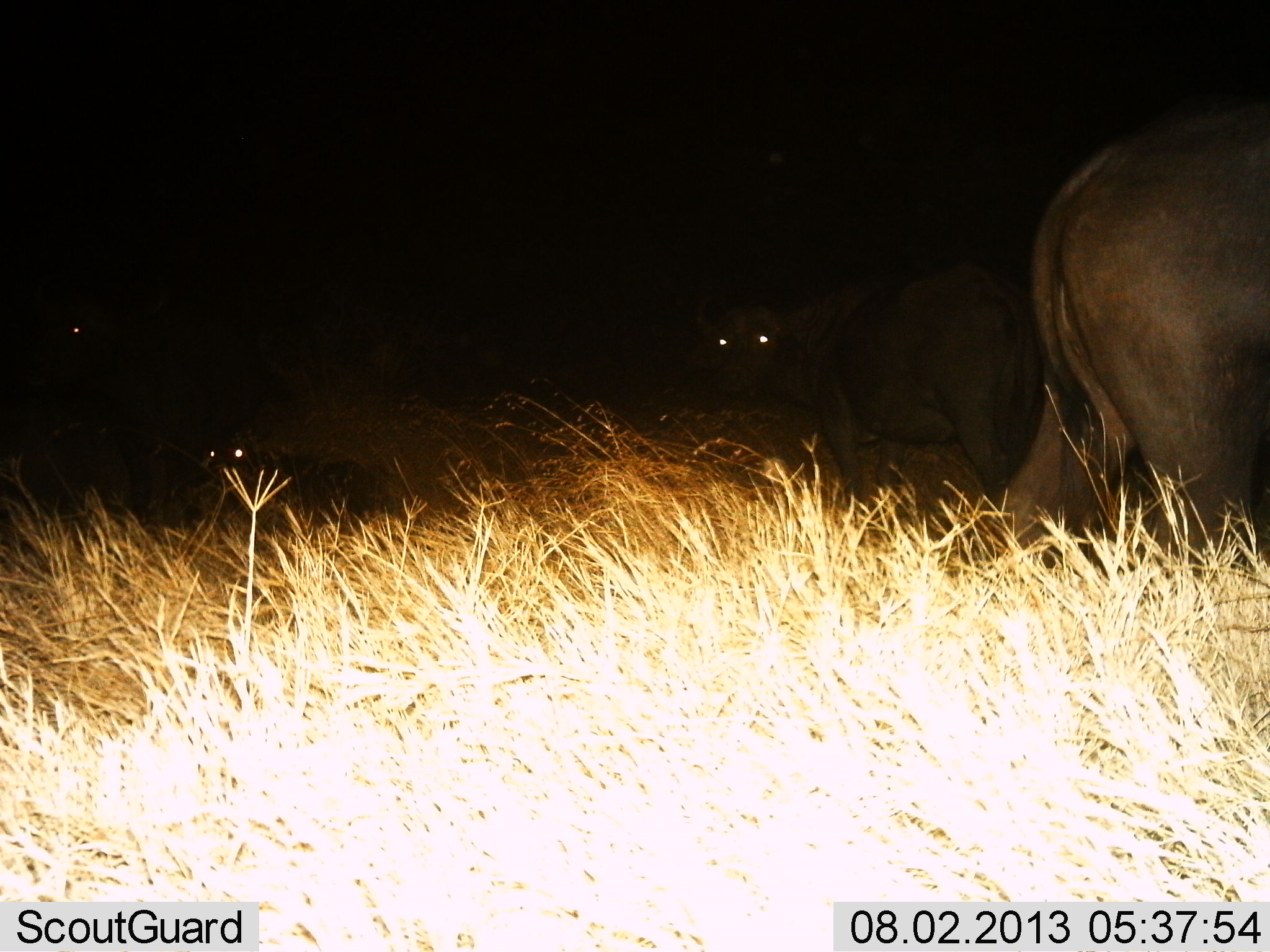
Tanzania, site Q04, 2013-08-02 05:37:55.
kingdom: Animalia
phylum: Chordata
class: Mammalia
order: Artiodactyla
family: Bovidae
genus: Syncerus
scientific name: Syncerus caffer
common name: cape buffalo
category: buffalo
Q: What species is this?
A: Buffalo (cape buffalo) (Syncerus caffer).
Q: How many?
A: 3.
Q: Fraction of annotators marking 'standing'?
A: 61%.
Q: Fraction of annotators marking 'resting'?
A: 33%.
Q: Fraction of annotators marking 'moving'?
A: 39%.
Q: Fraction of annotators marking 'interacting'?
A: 0%.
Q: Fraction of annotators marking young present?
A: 0%.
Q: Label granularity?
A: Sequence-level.